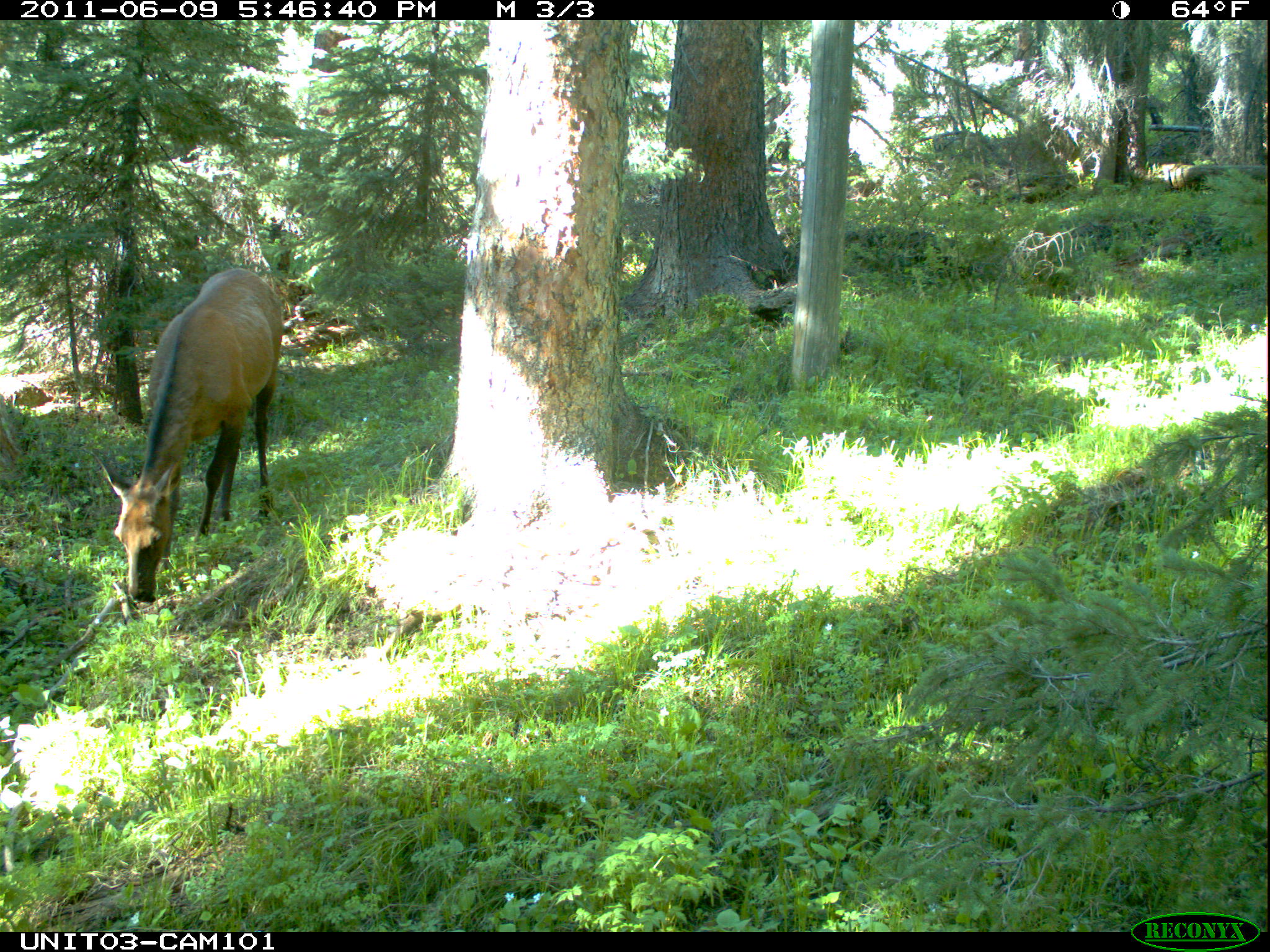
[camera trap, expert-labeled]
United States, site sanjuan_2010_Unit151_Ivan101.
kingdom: Animalia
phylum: Chordata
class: Mammalia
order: Artiodactyla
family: Cervidae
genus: Cervus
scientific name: Cervus elaphus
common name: red deer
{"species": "Cervus elaphus (red deer)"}